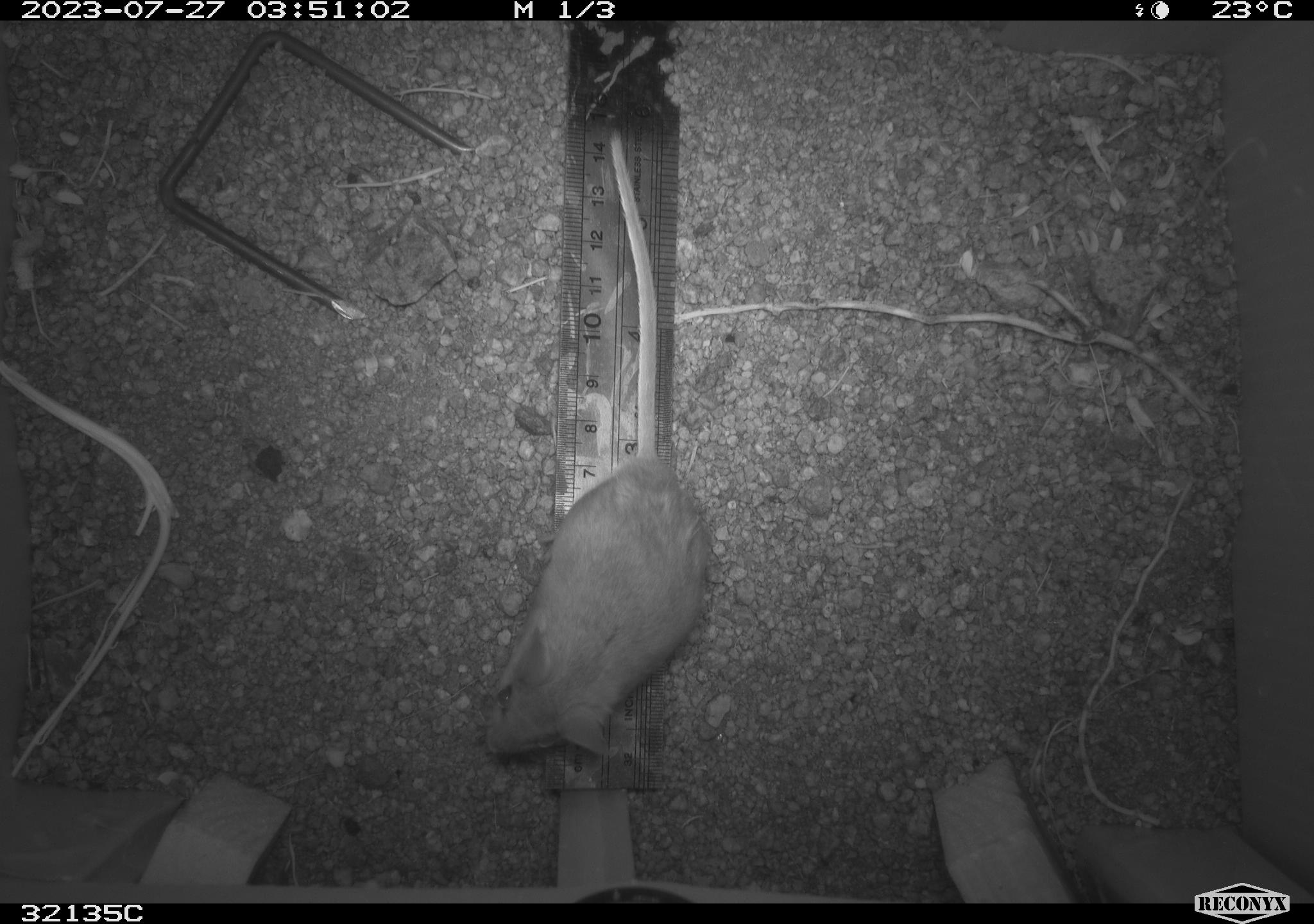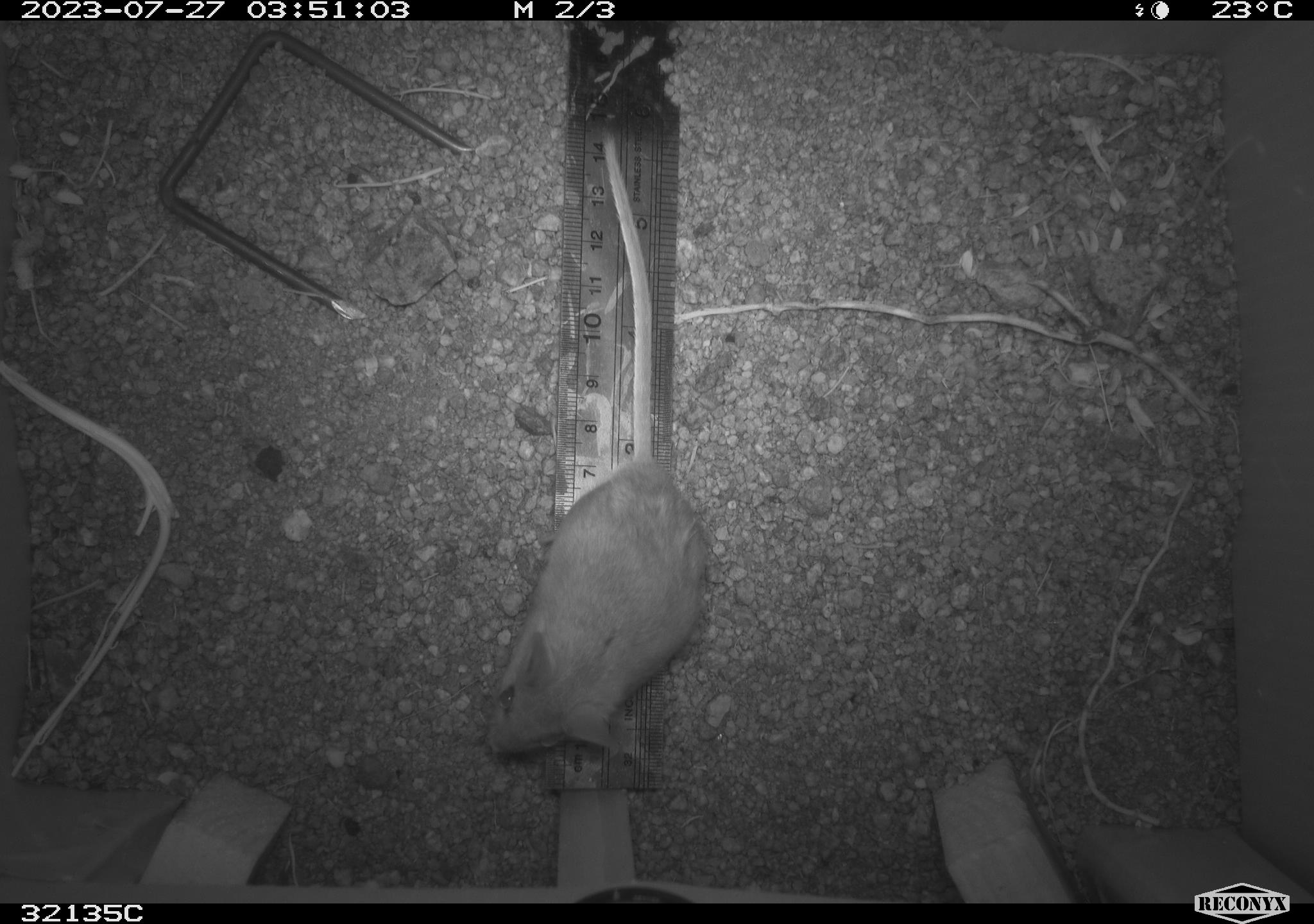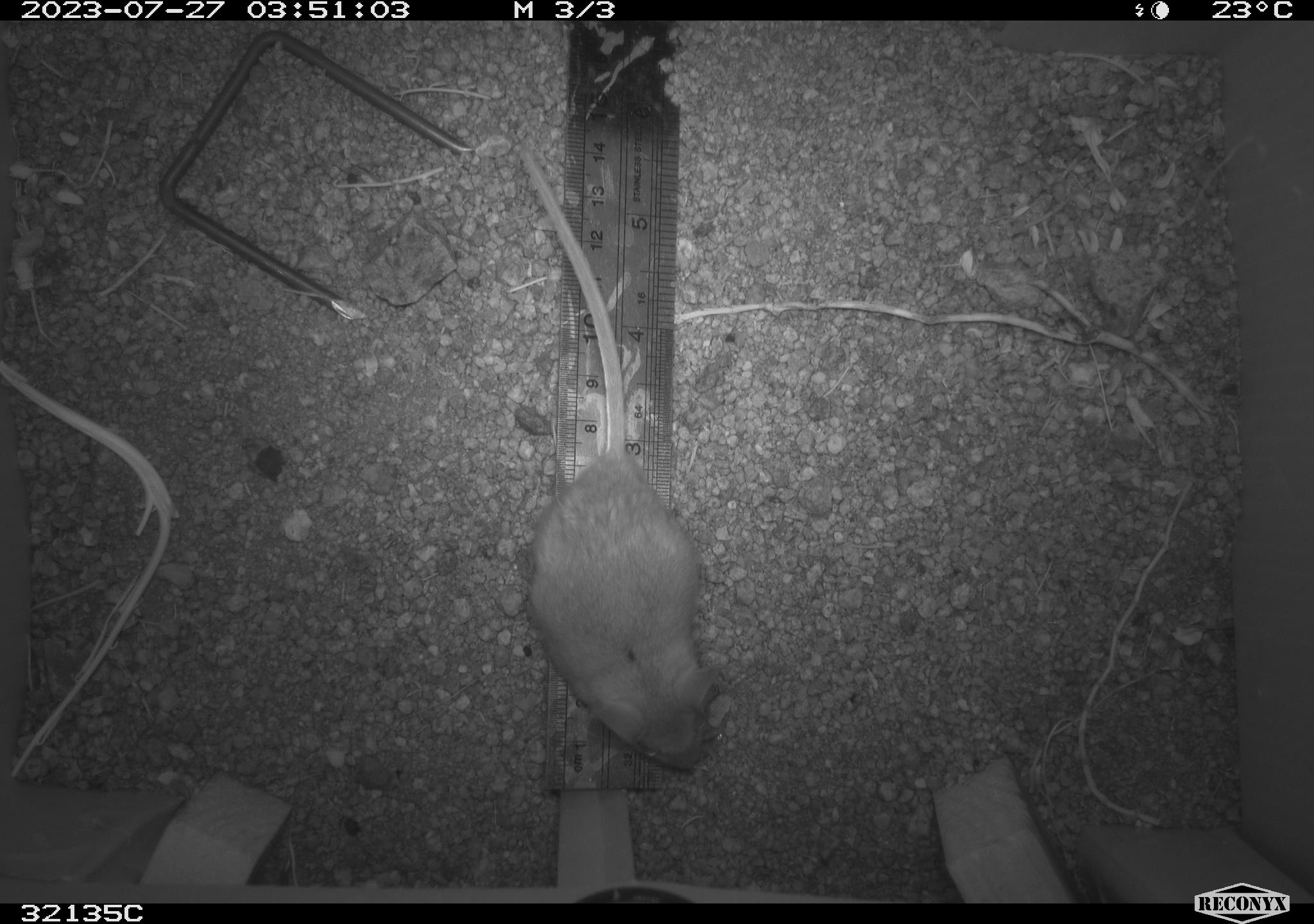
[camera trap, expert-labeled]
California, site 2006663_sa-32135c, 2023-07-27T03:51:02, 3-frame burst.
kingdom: Animalia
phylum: Chordata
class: Mammalia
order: Rodentia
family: Cricetidae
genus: Peromyscus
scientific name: Peromyscus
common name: deer mice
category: peromyscus species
Peromyscus species (deer mice) (Peromyscus).